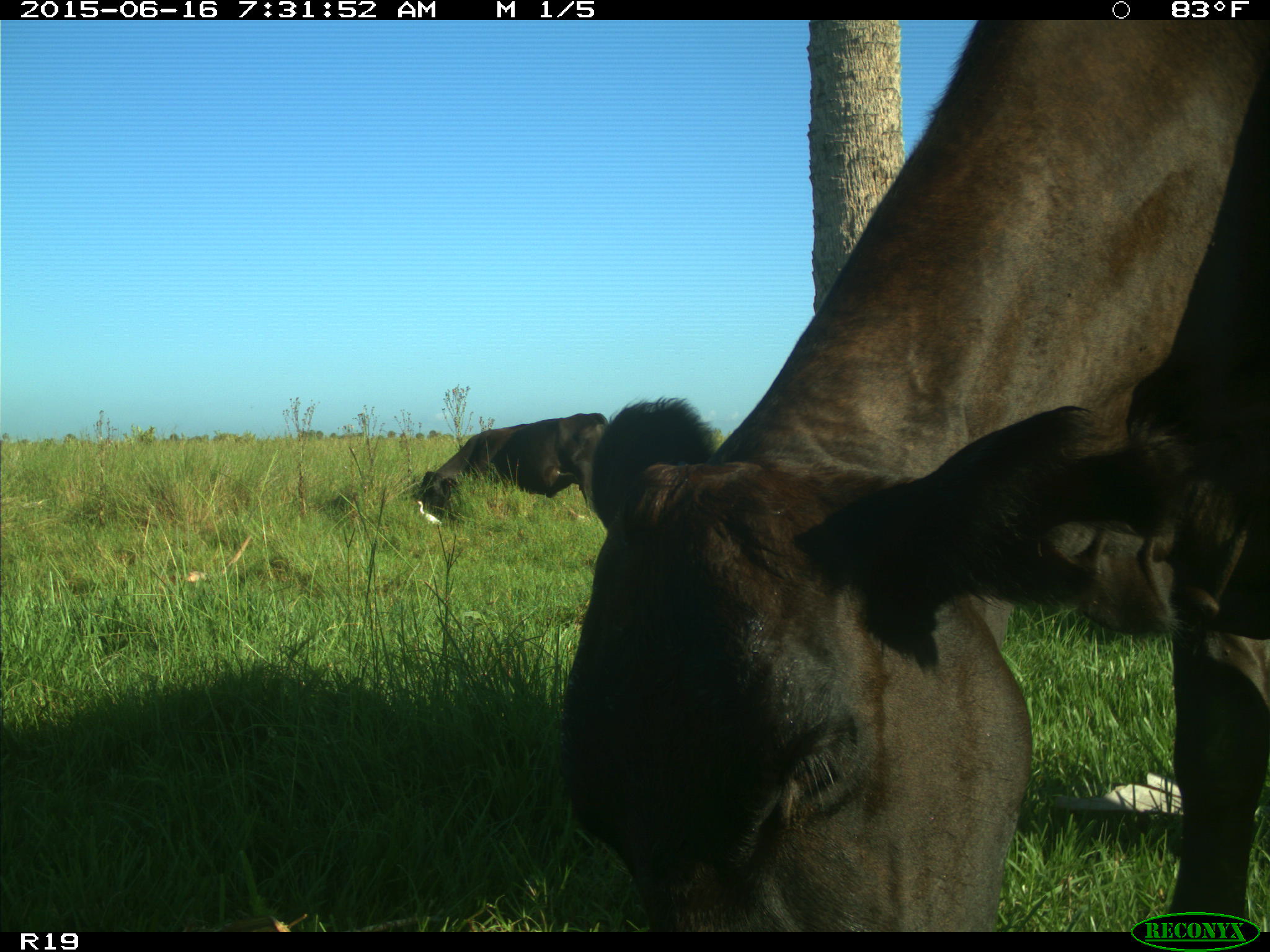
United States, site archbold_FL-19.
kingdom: Animalia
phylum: Chordata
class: Mammalia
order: Artiodactyla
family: Bovidae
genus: Bos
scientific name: Bos taurus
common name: domestic cow